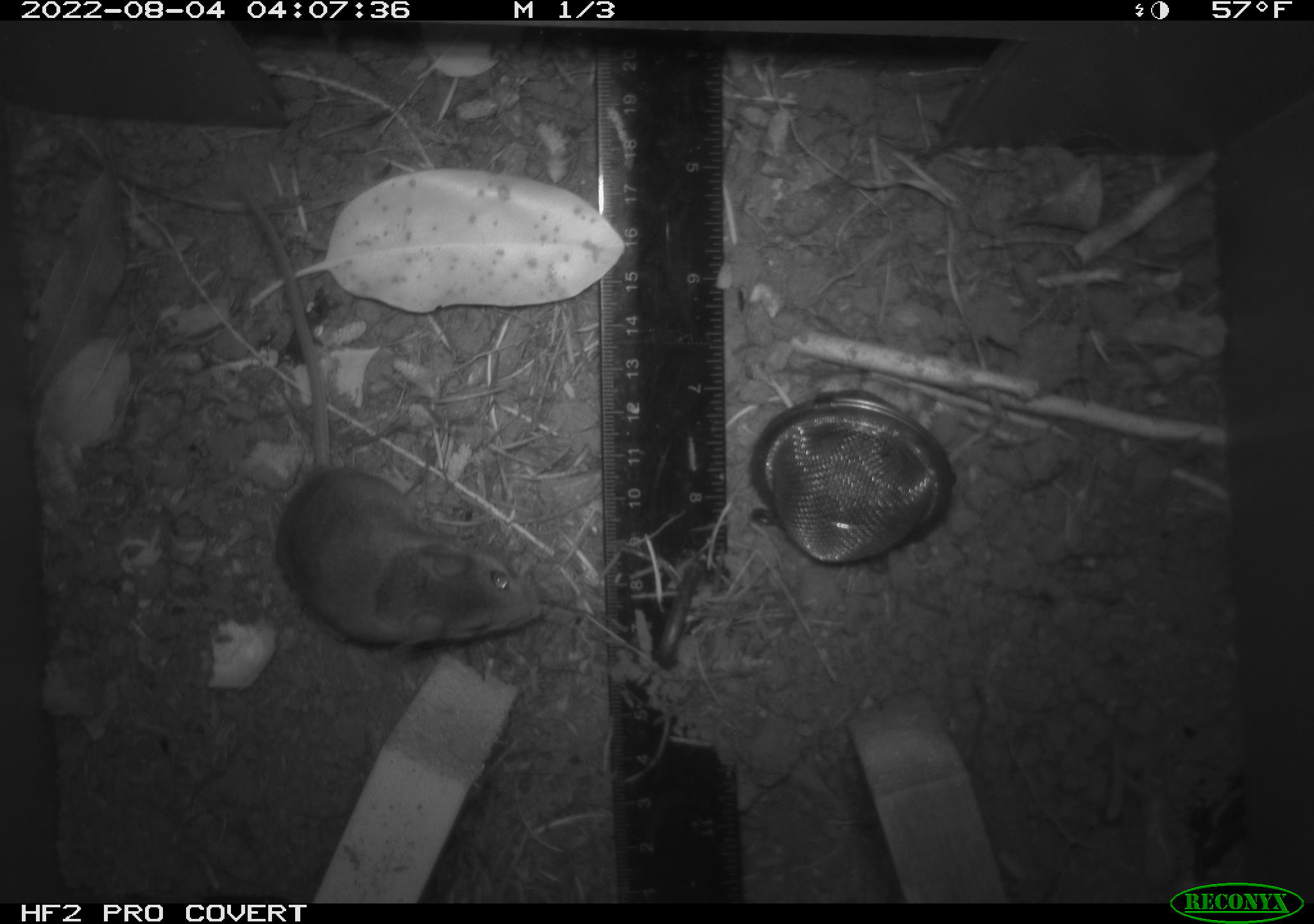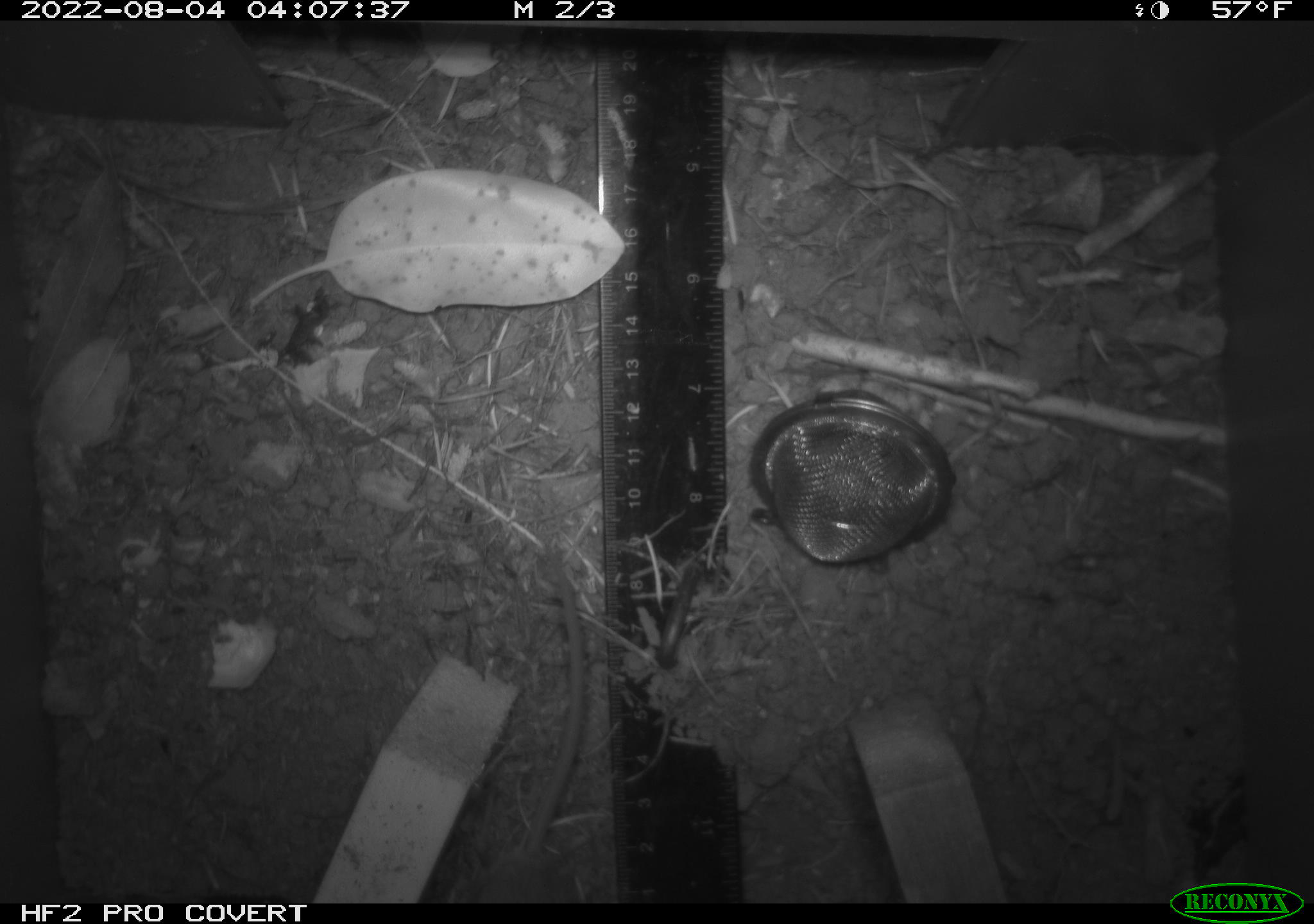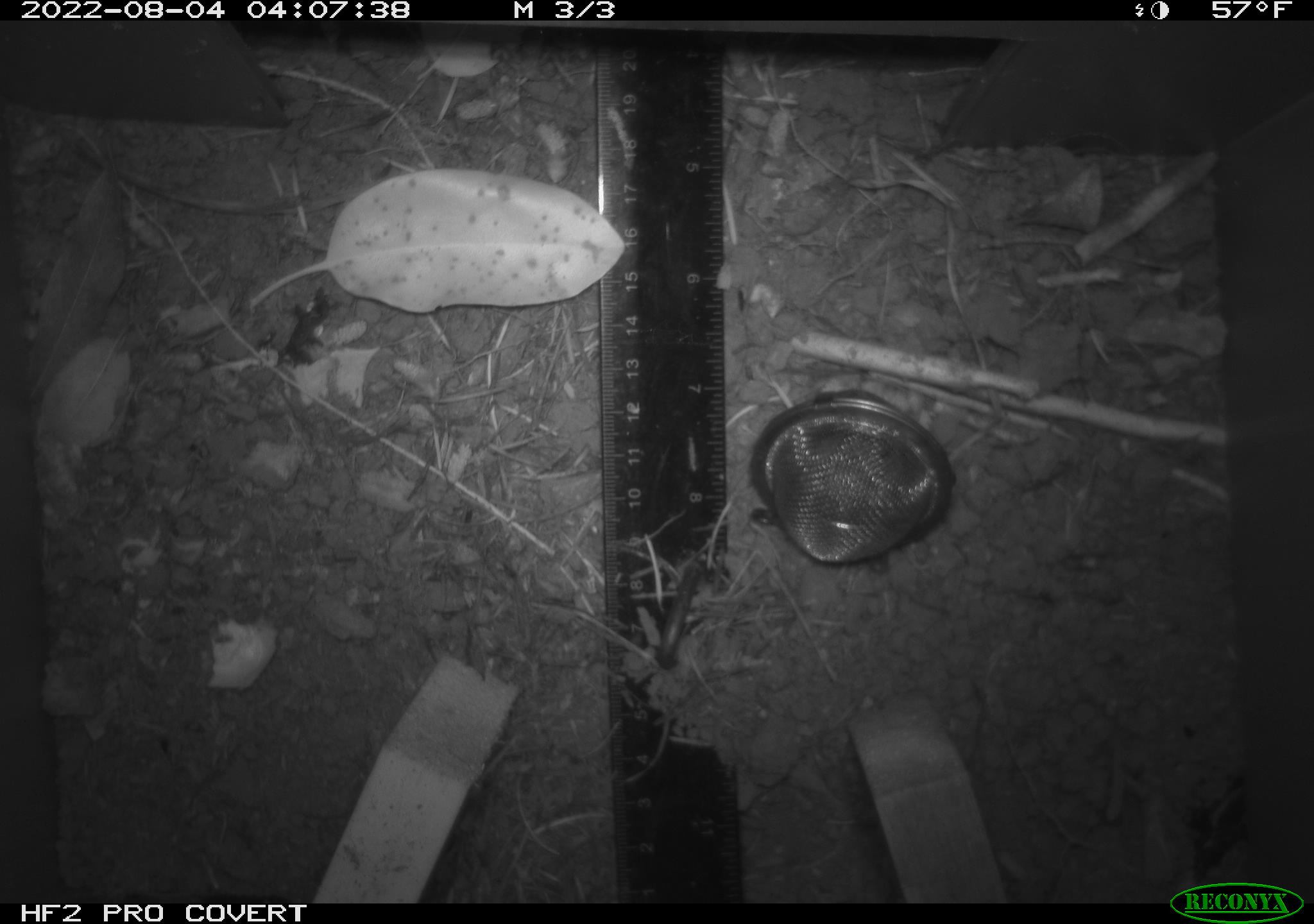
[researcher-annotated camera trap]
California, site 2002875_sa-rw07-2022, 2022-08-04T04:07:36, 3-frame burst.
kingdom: Animalia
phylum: Chordata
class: Mammalia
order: Rodentia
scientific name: Rodentia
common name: mouse species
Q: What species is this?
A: Mouse species (Rodentia).